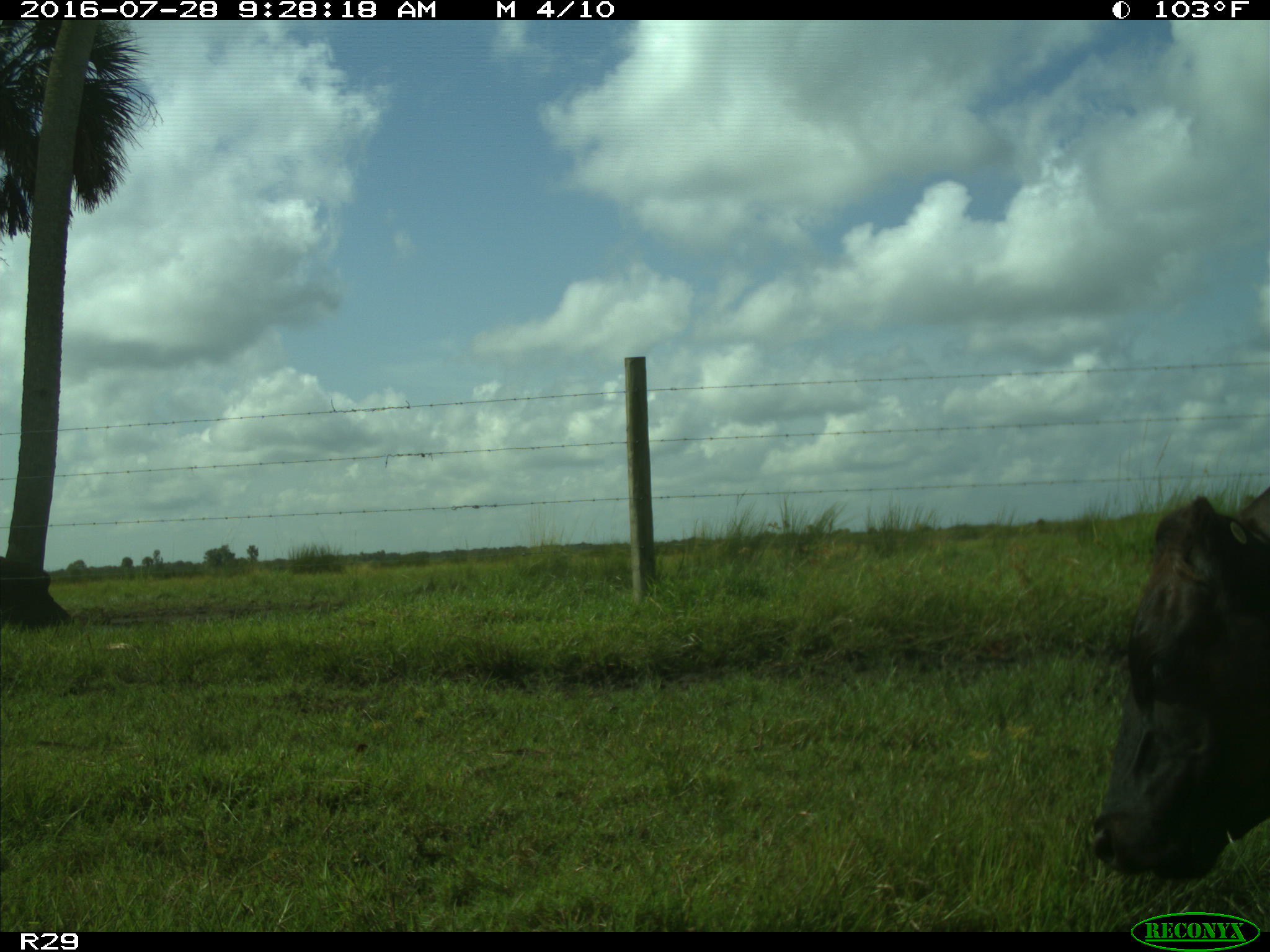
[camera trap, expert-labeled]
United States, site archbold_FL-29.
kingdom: Animalia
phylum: Chordata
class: Mammalia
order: Artiodactyla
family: Bovidae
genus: Bos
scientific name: Bos taurus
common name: domestic cow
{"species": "Bos taurus (domestic cow)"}